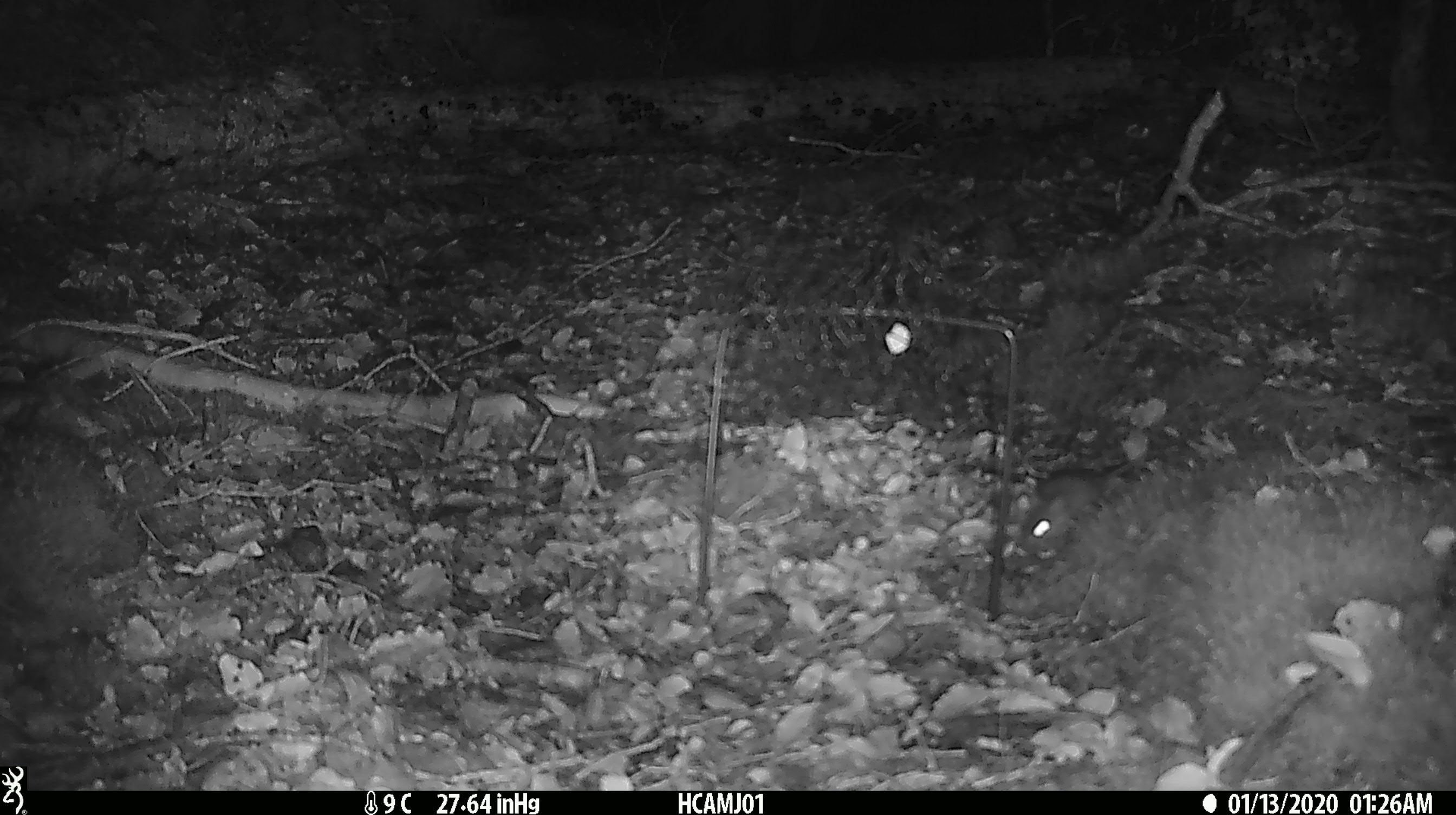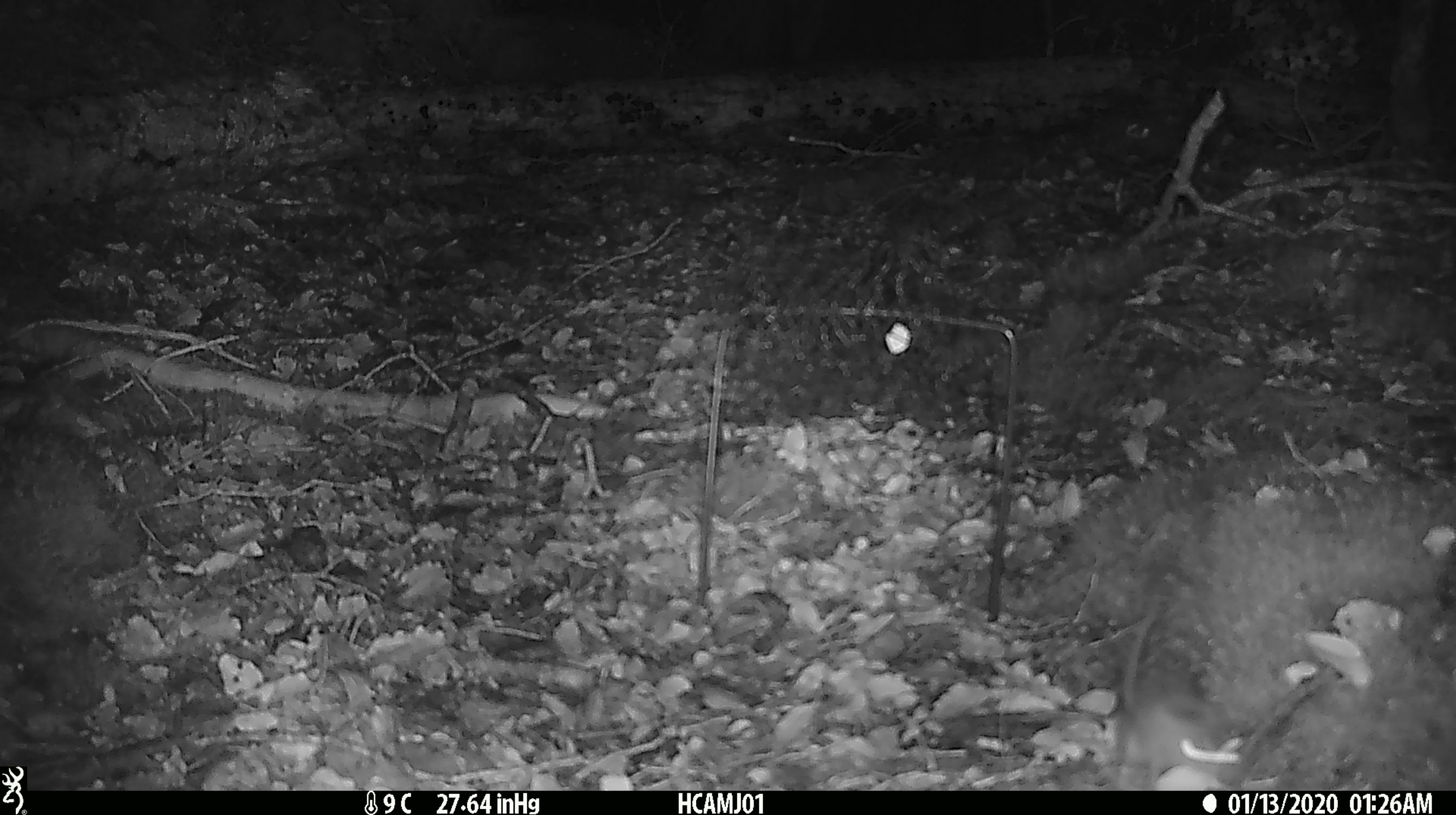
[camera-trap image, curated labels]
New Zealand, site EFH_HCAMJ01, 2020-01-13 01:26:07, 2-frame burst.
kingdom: Animalia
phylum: Chordata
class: Mammalia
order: Rodentia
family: Muridae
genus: Mus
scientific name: Mus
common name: mouse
Mouse (Mus).